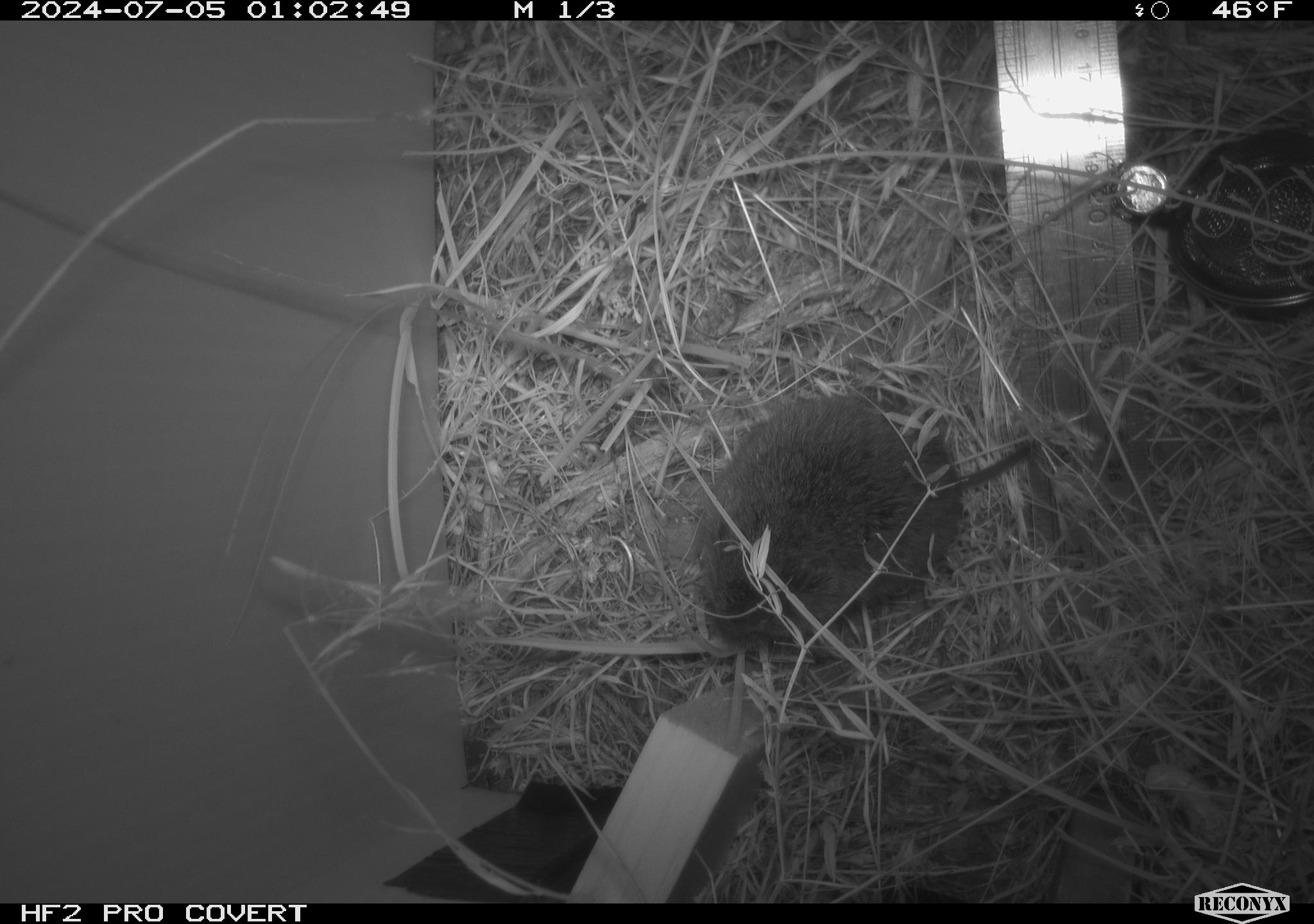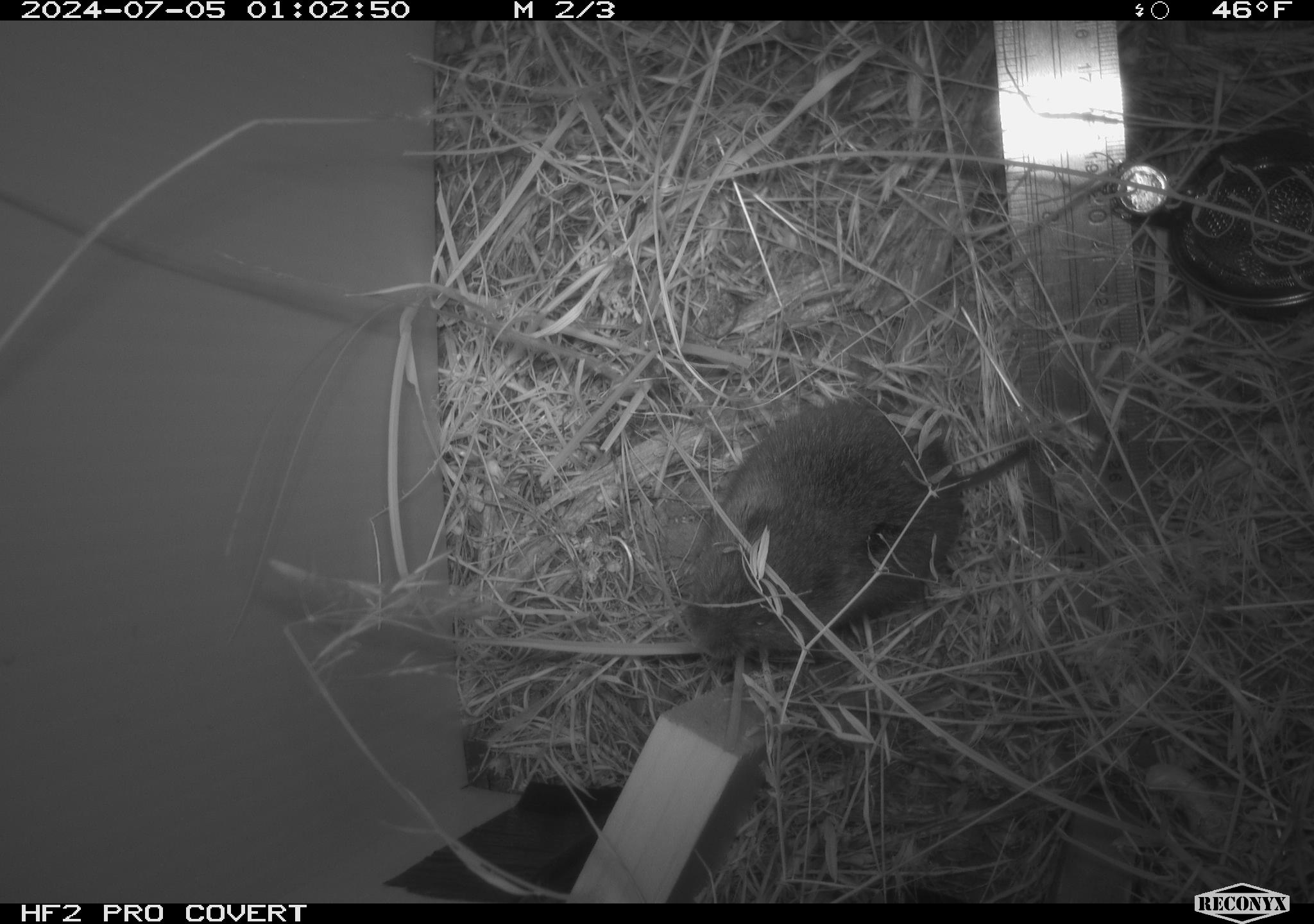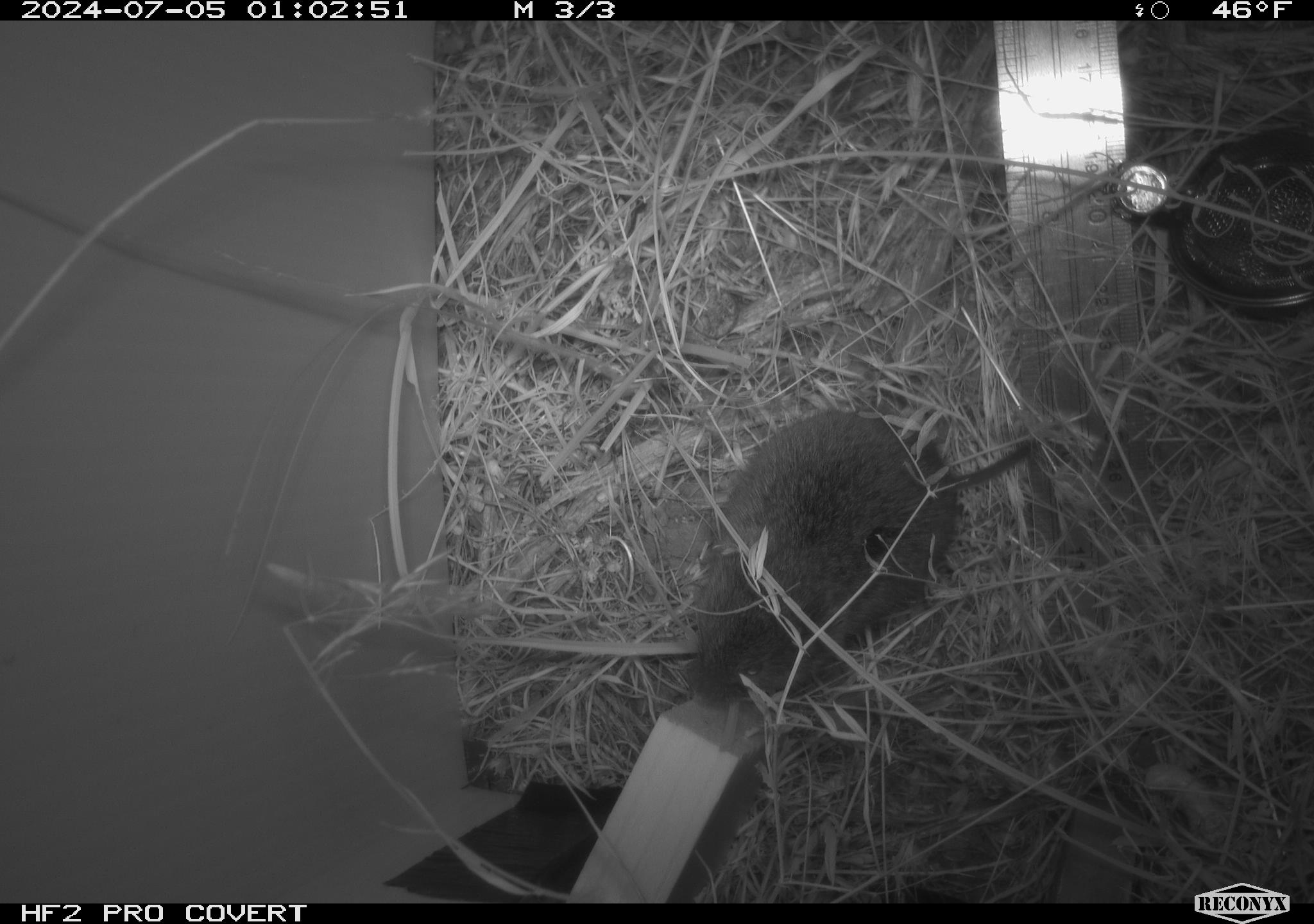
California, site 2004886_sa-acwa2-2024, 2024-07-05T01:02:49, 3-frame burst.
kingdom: Animalia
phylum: Chordata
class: Mammalia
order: Rodentia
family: Cricetidae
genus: Microtus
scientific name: Microtus californicus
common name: california vole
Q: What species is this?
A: California vole (Microtus californicus).